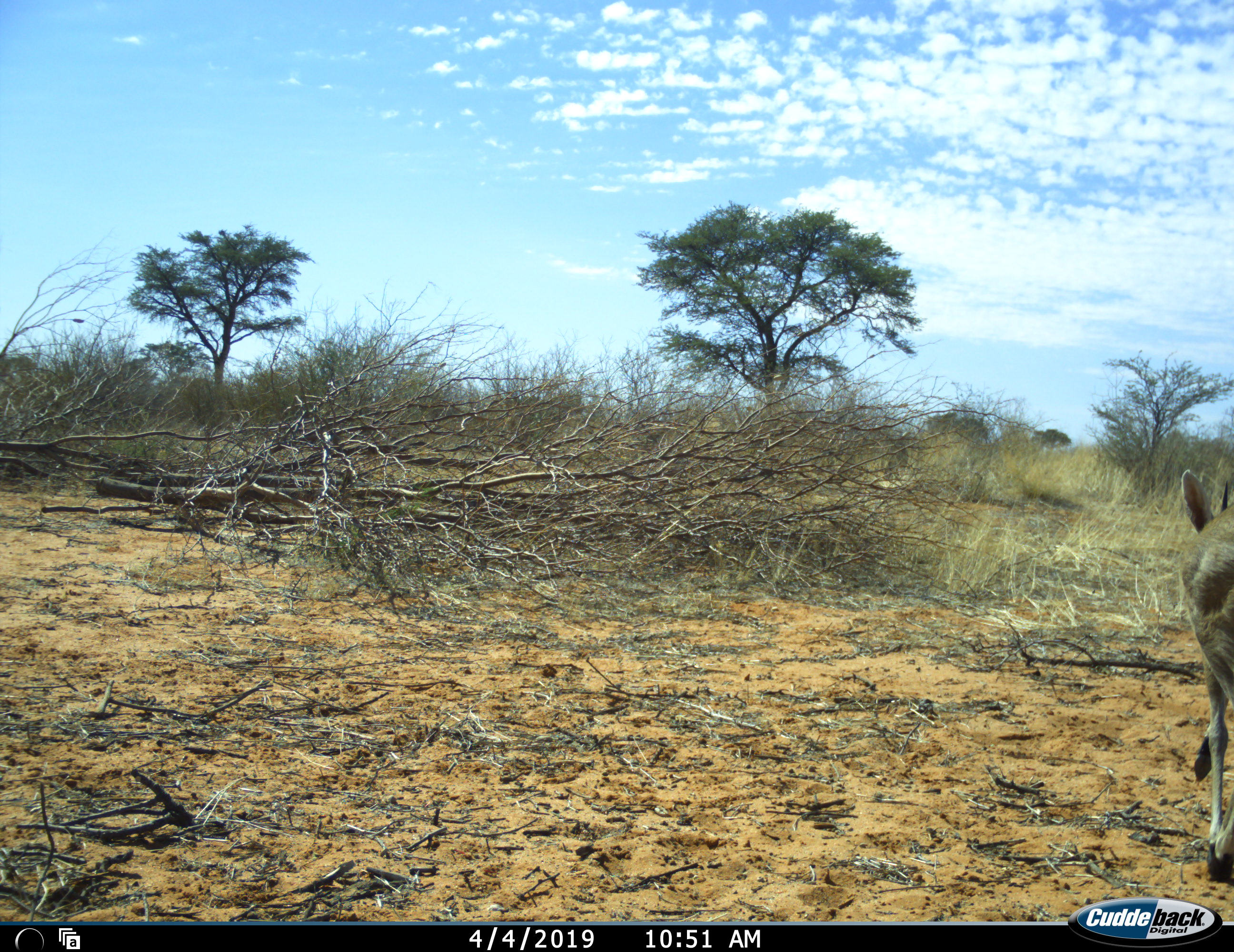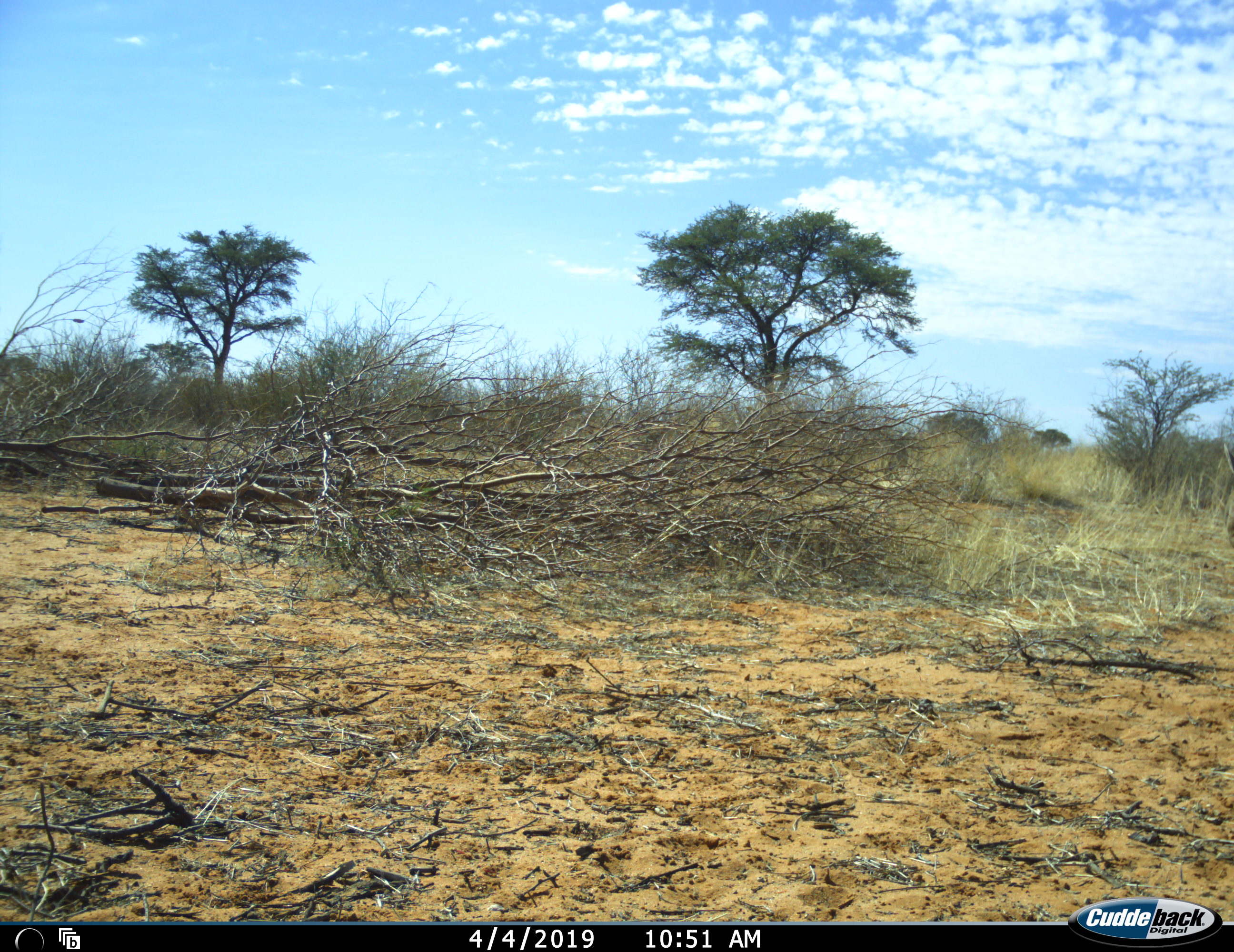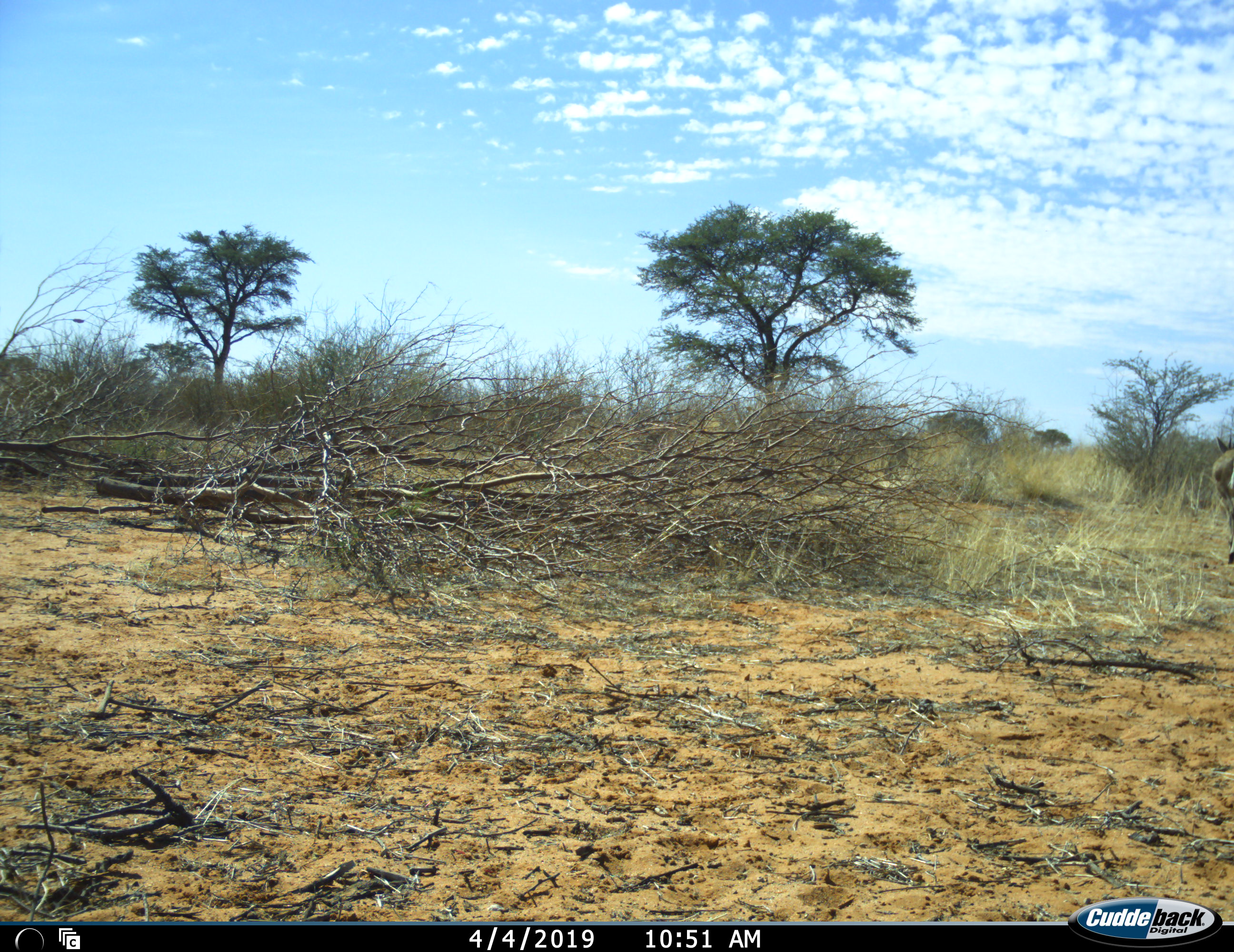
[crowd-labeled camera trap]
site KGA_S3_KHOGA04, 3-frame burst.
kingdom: Animalia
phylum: Chordata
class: Mammalia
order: Artiodactyla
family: Bovidae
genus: Sylvicapra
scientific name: Sylvicapra grimmia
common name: common duiker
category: duikercommongrey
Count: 1.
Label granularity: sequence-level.